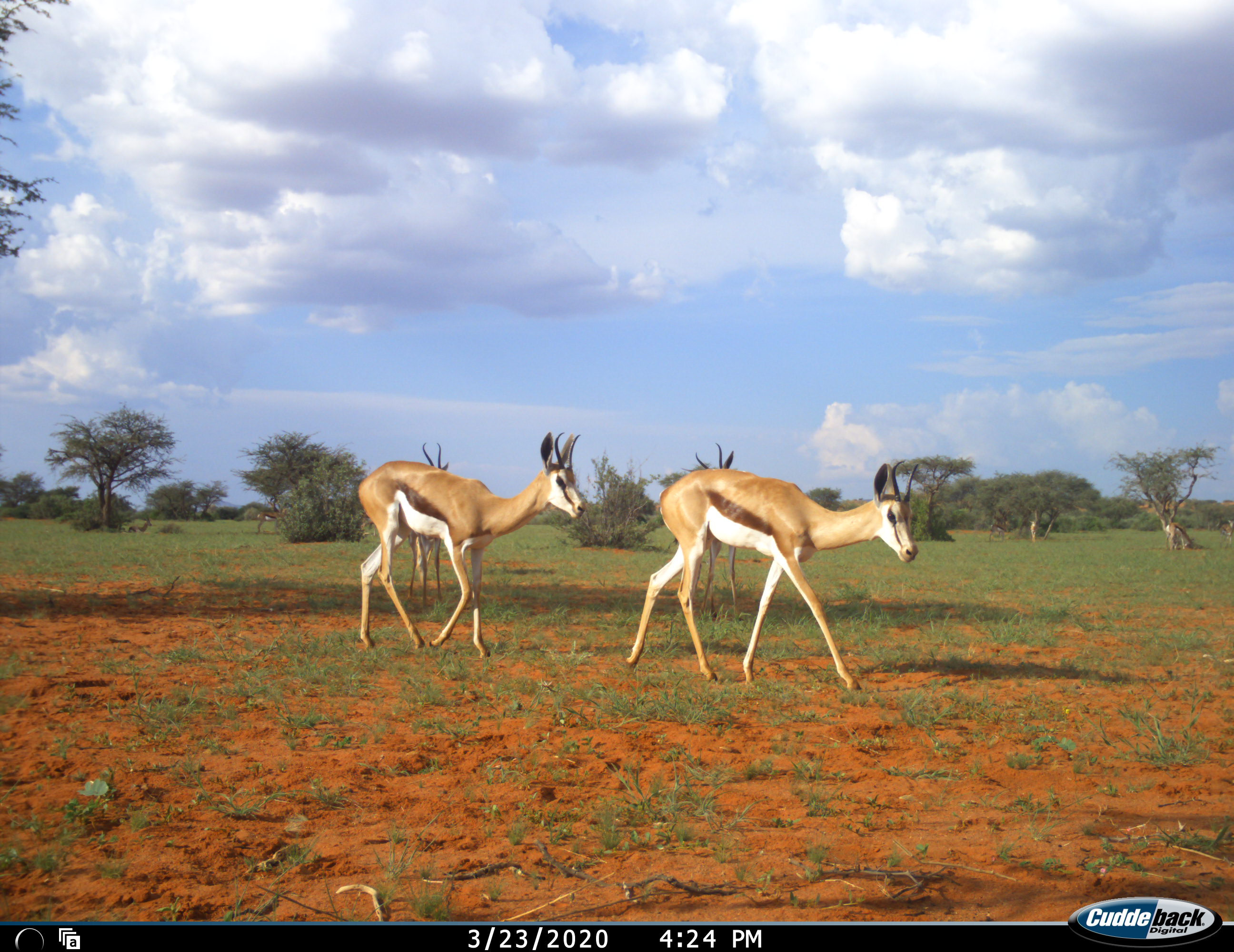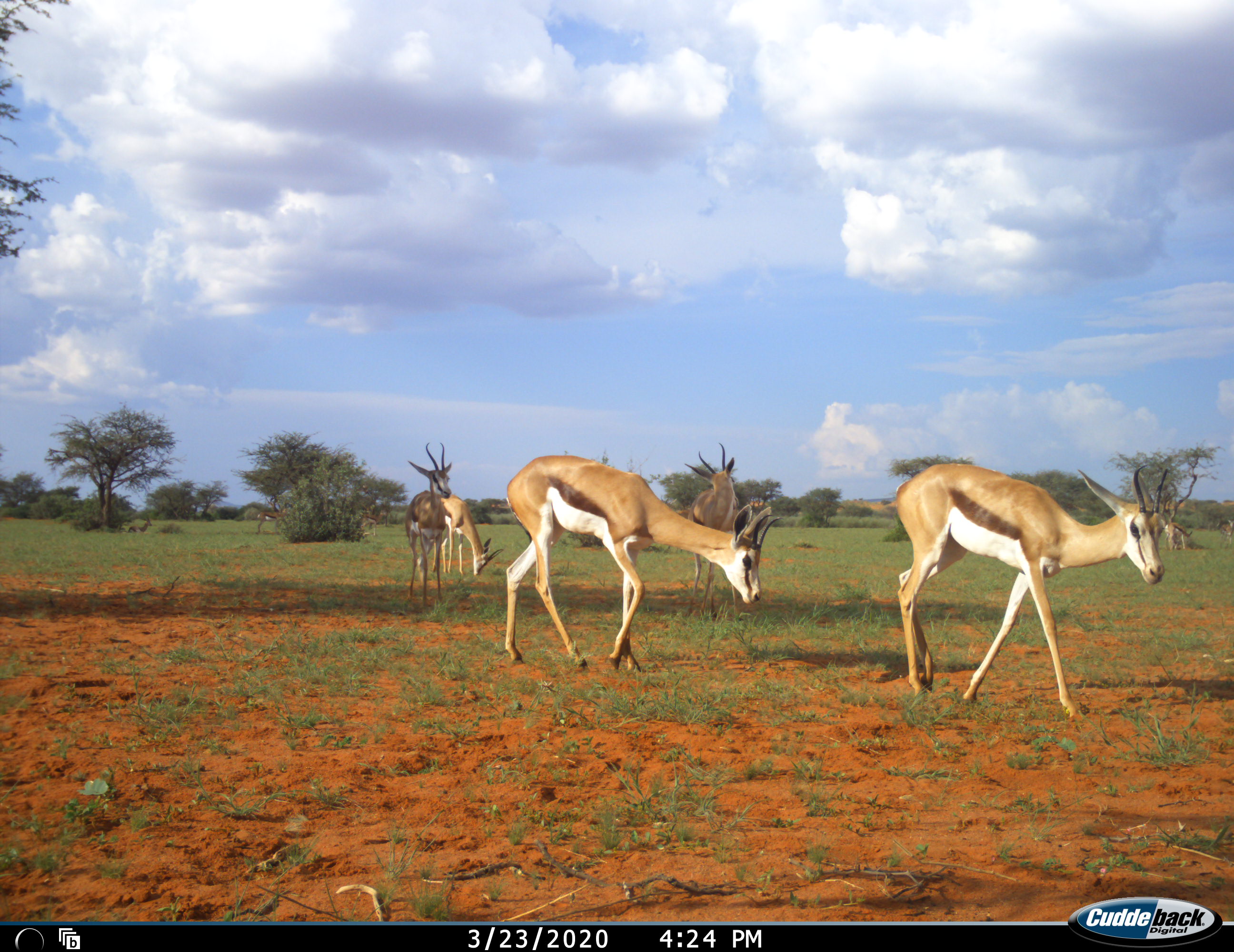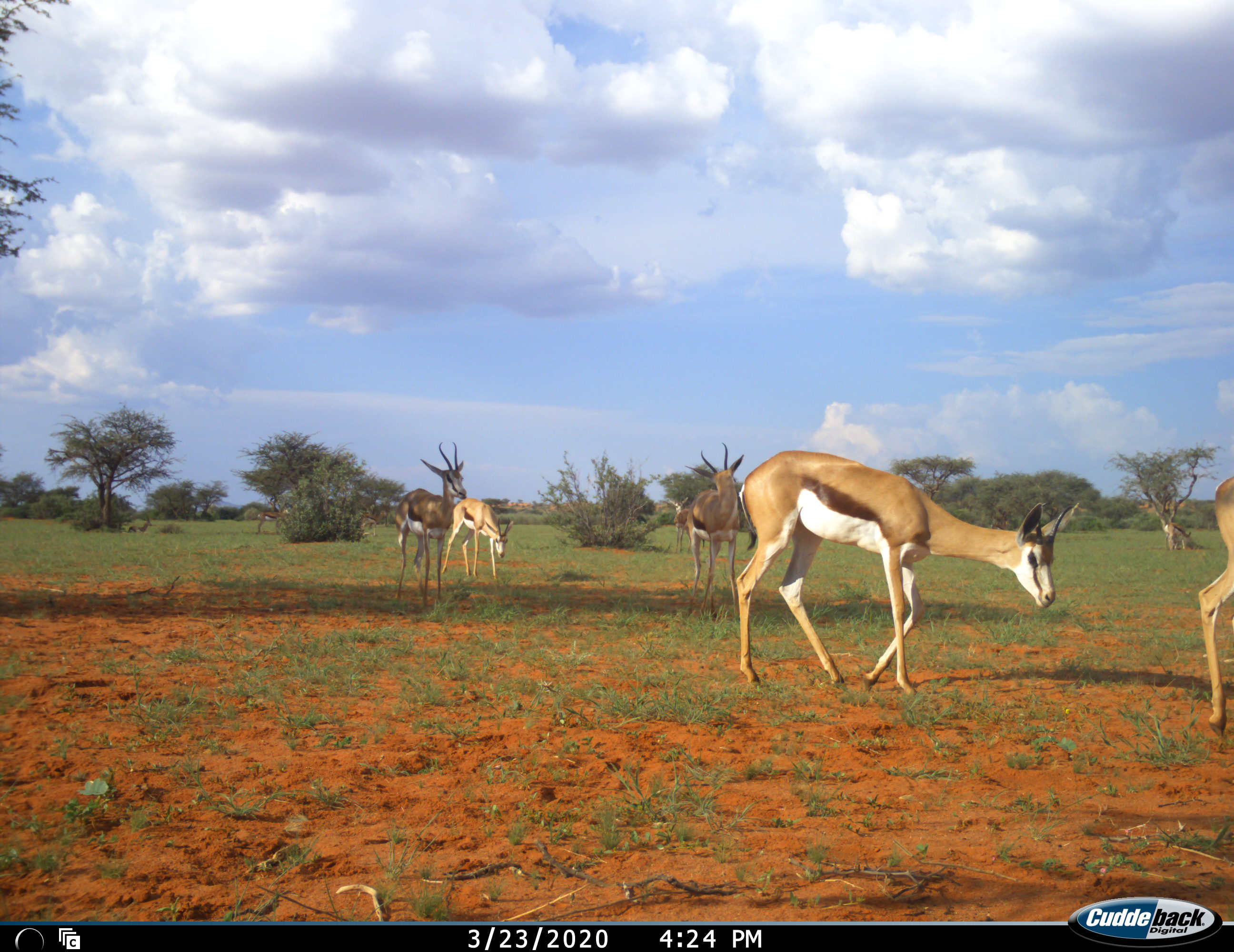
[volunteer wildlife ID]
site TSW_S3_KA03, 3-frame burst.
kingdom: Animalia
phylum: Chordata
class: Mammalia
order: Artiodactyla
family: Bovidae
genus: Antidorcas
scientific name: Antidorcas marsupialis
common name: springbok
Springbok (Antidorcas marsupialis), count 8. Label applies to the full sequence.